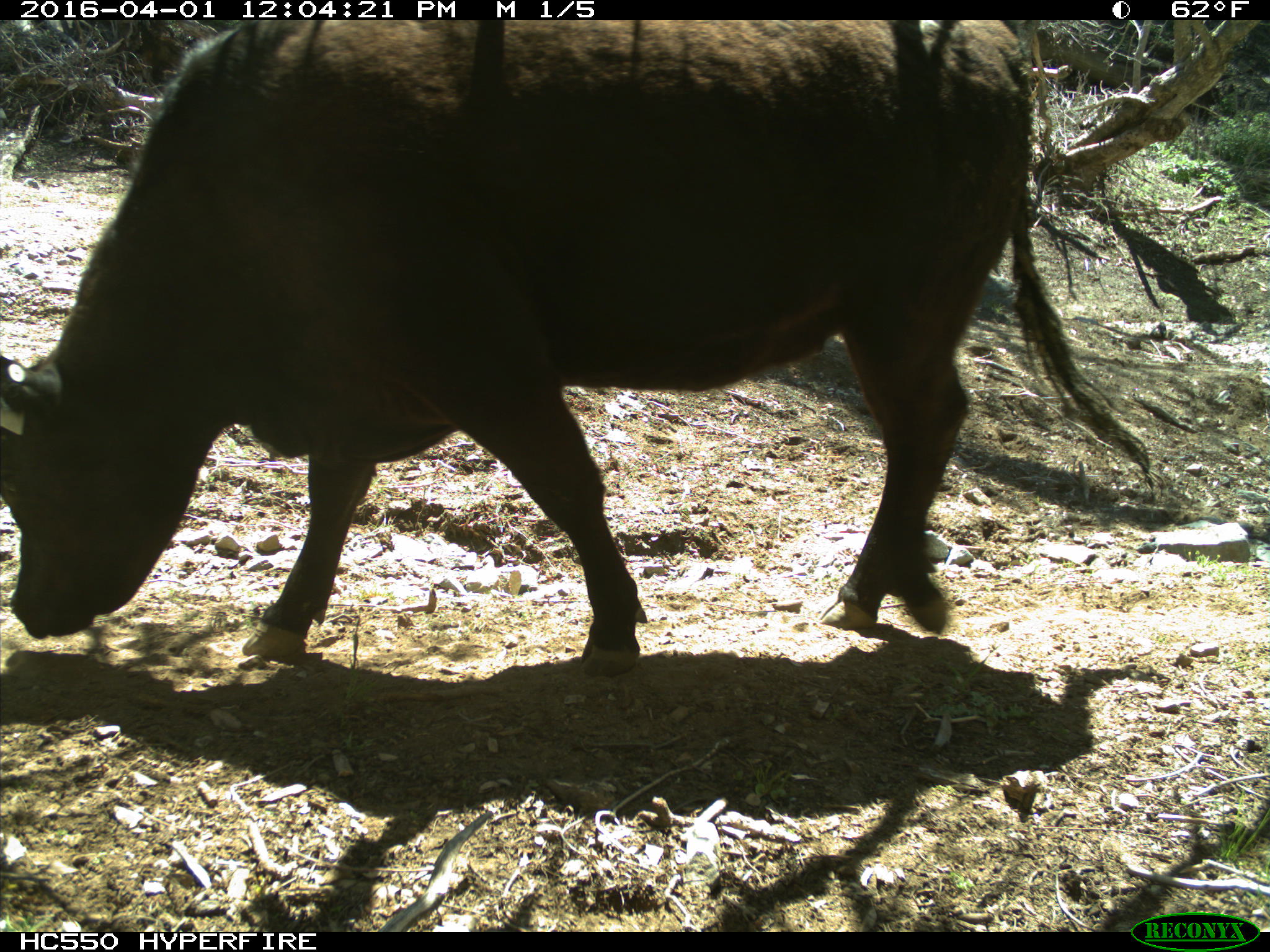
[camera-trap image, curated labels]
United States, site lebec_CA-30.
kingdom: Animalia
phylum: Chordata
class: Mammalia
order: Artiodactyla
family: Bovidae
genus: Bos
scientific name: Bos taurus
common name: domestic cow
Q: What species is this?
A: Bos taurus (domestic cow).